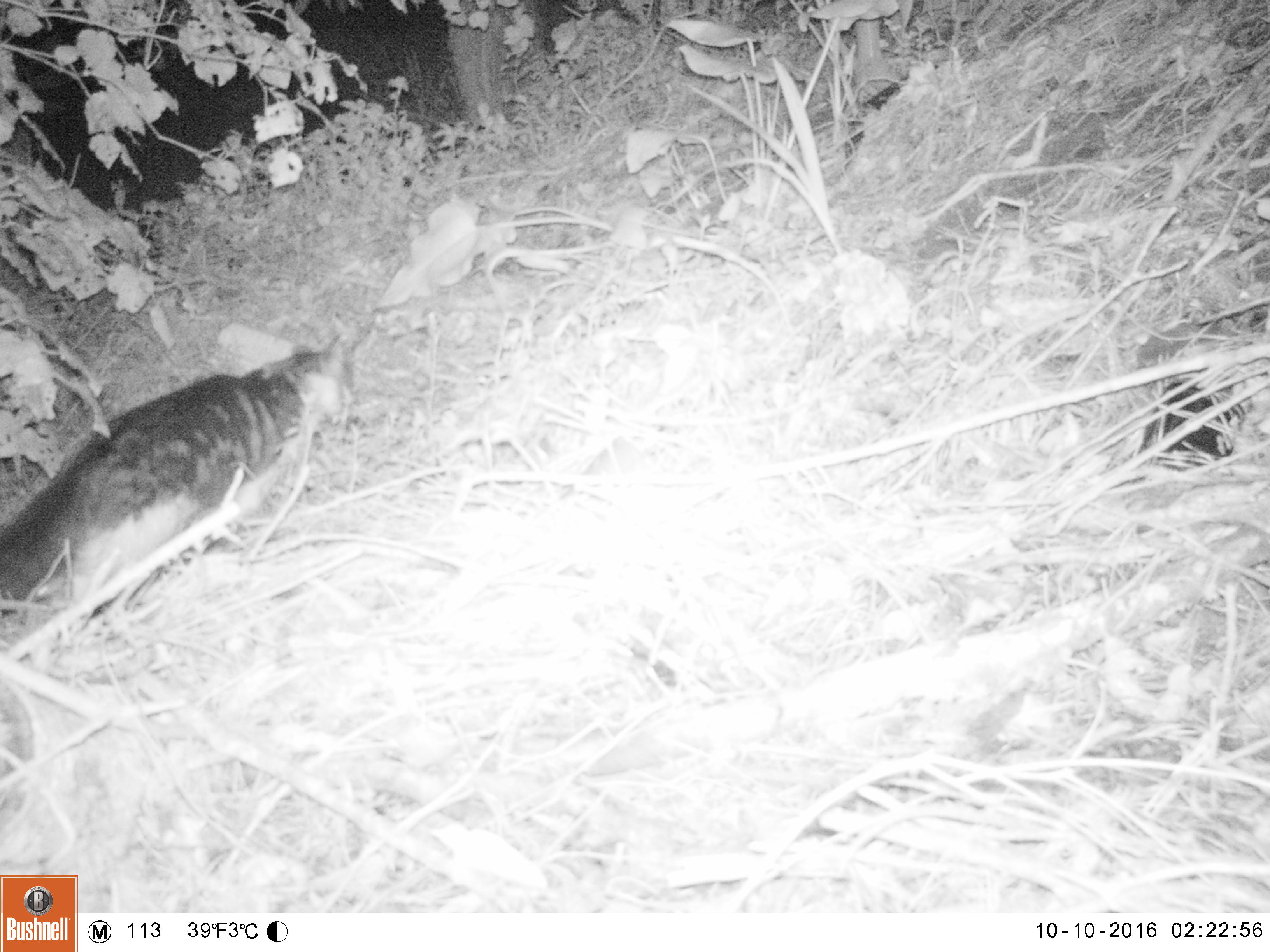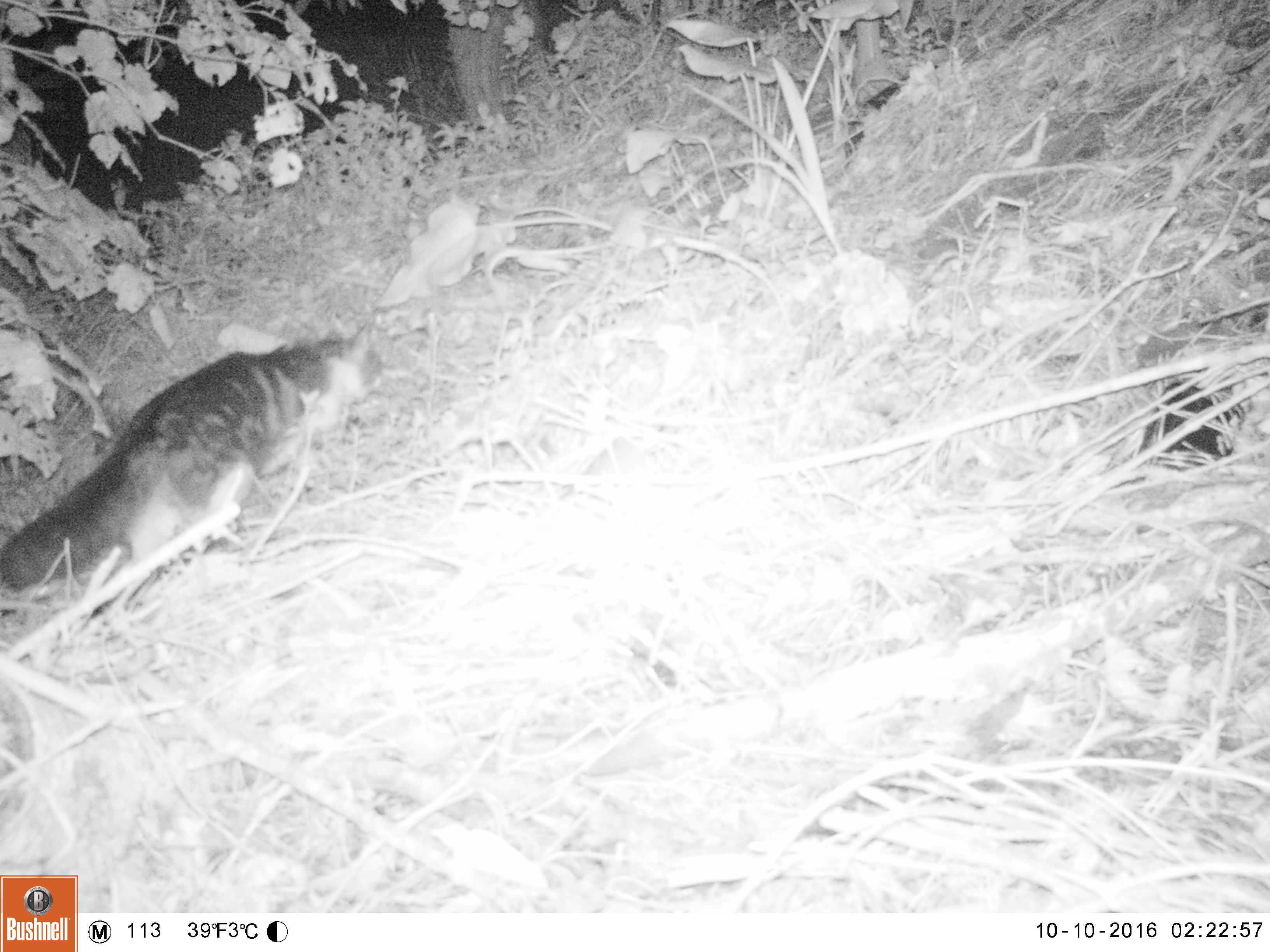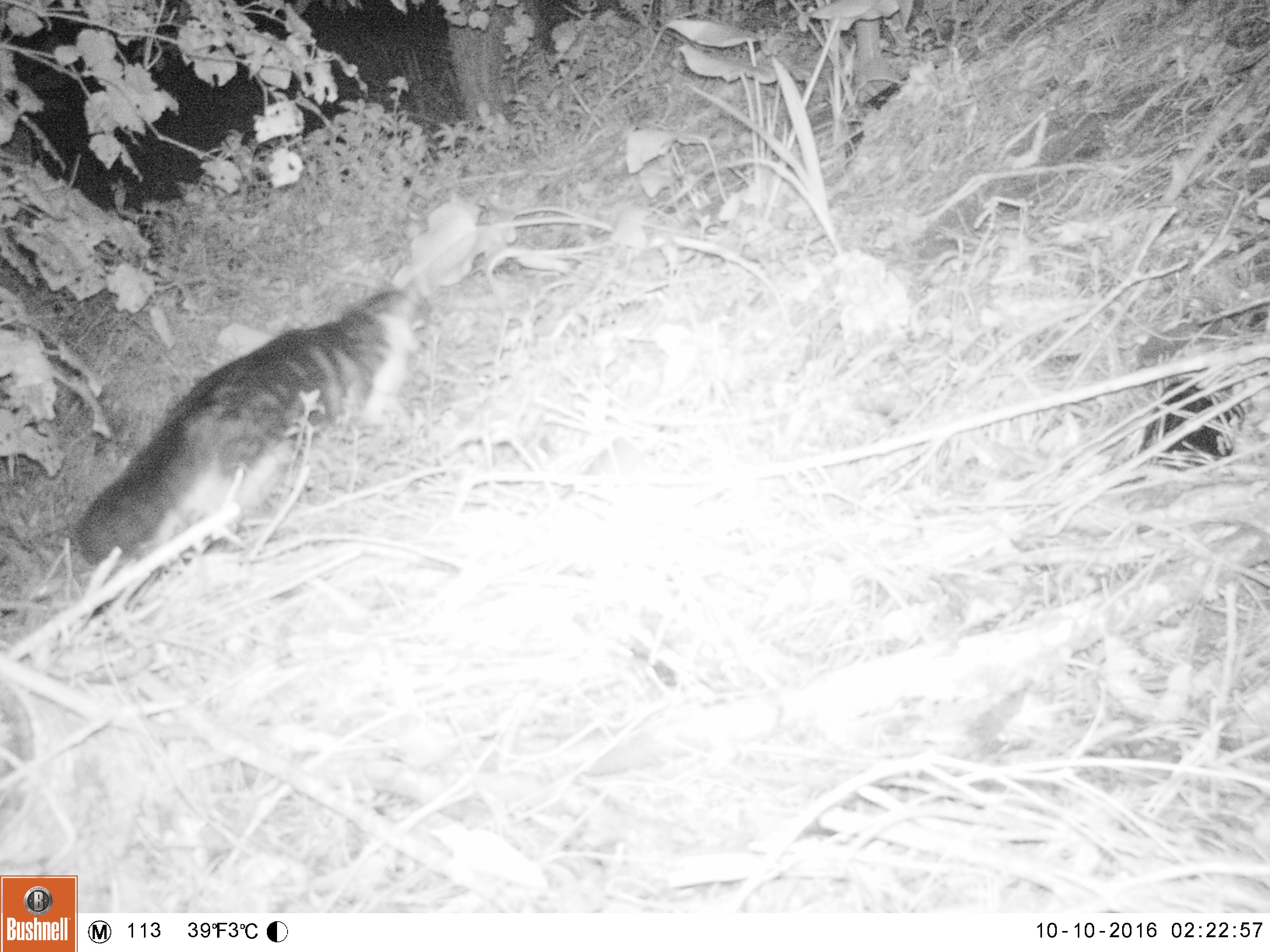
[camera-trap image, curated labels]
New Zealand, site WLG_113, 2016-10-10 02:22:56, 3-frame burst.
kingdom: Animalia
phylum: Chordata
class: Mammalia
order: Carnivora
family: Felidae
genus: Felis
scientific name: Felis catus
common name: domestic cat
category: cat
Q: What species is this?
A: Cat (domestic cat) (Felis catus).